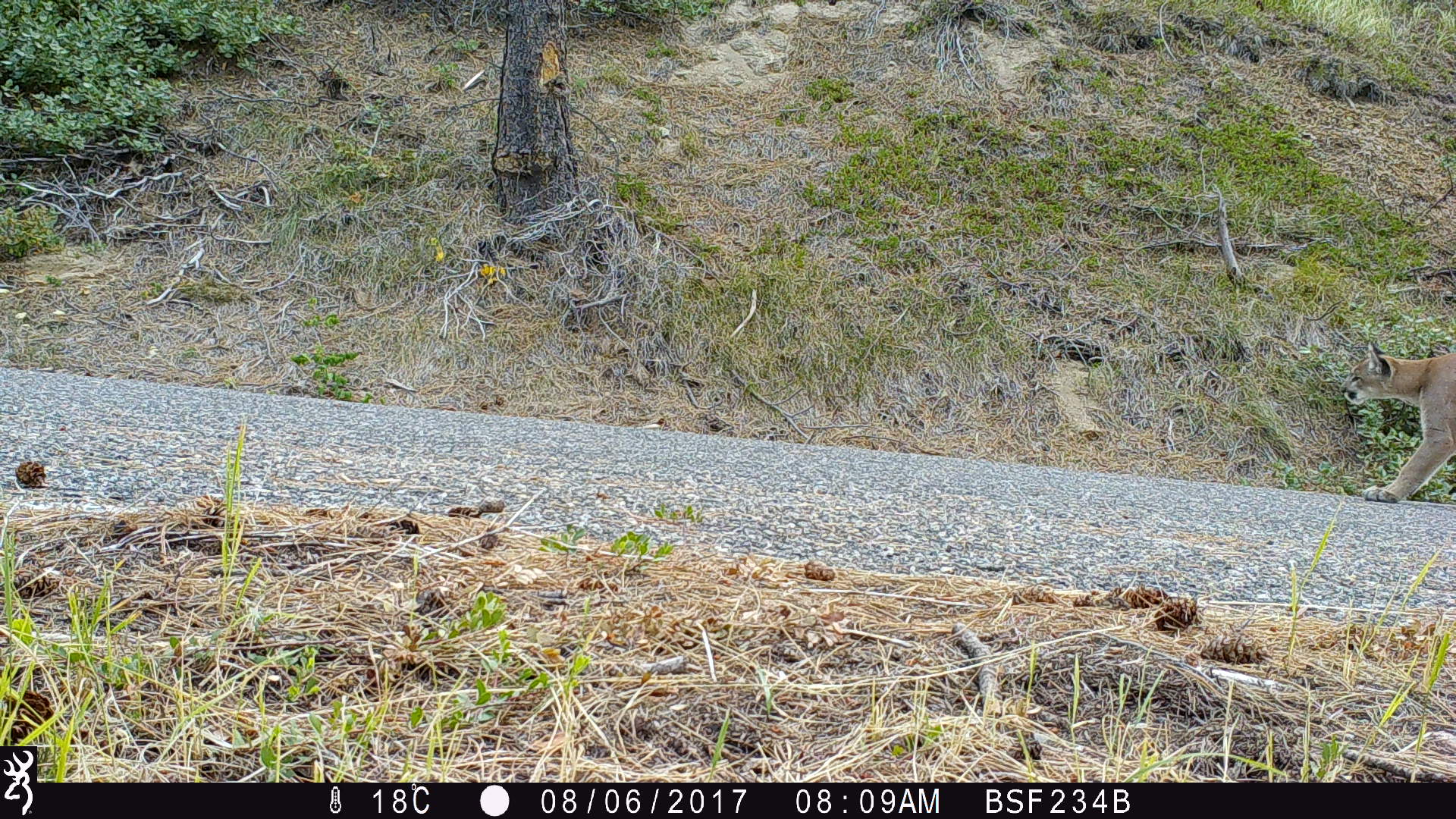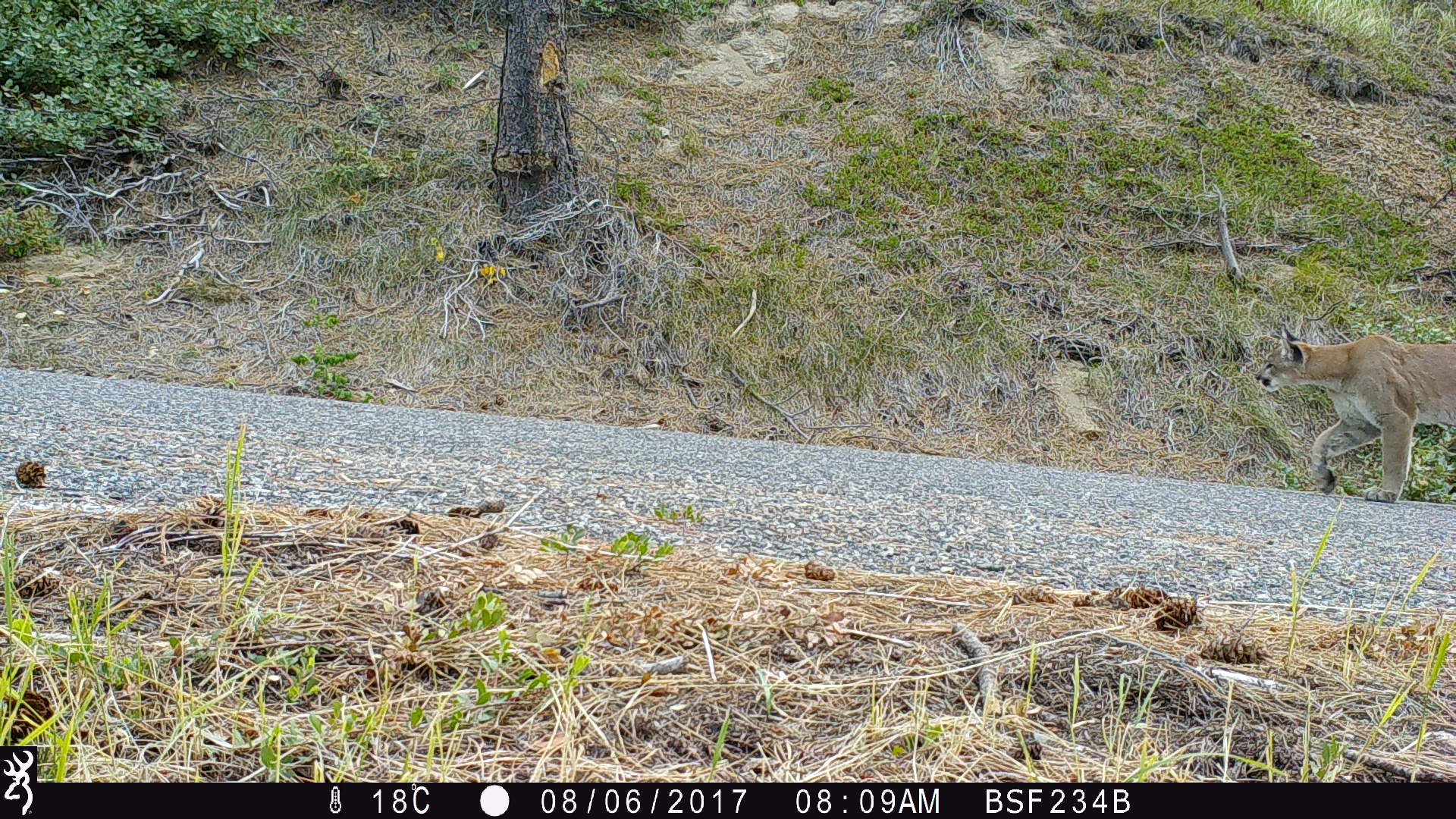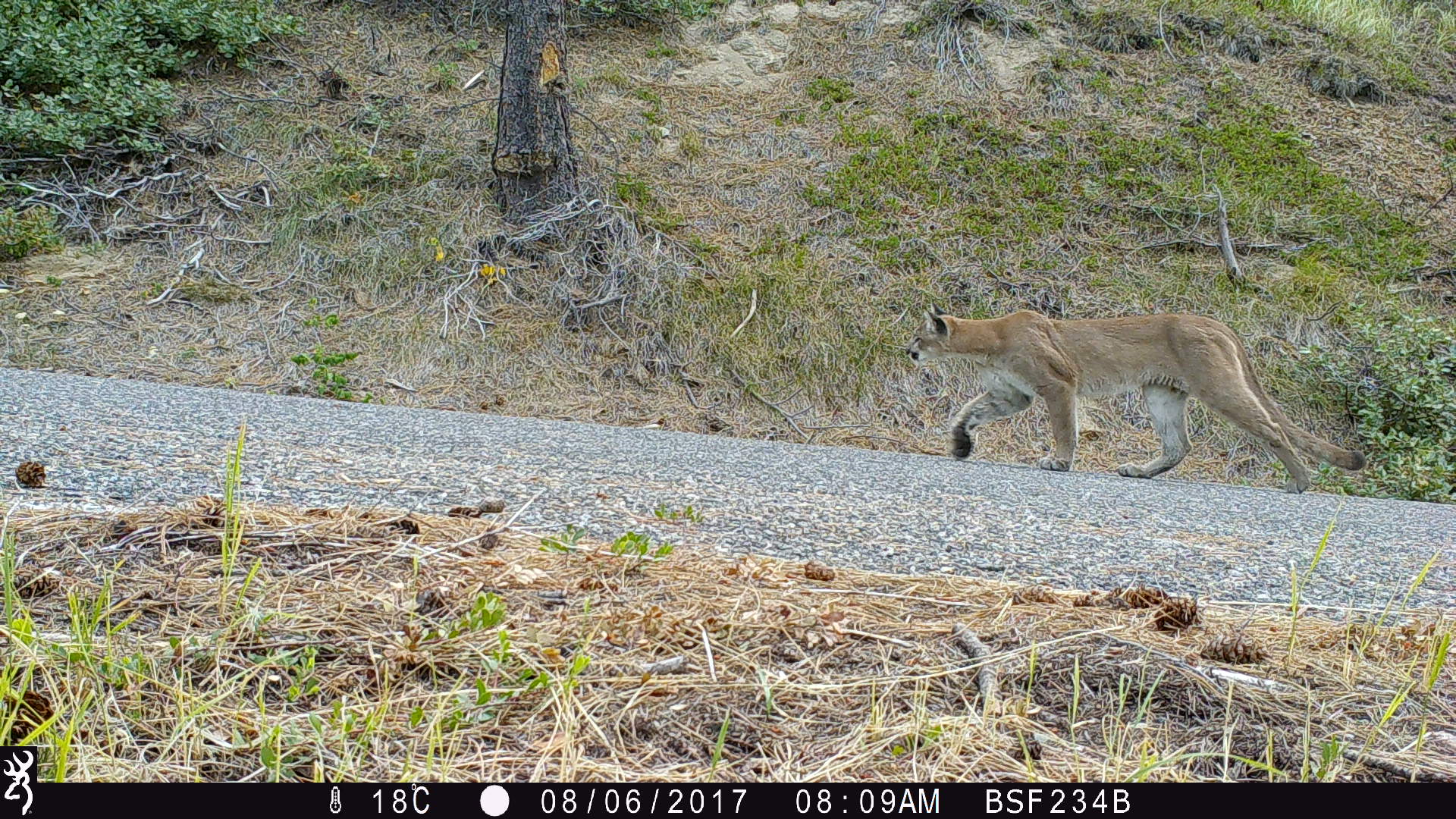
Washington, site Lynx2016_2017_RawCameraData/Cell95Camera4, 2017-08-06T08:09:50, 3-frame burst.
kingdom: Animalia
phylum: Chordata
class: Mammalia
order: Carnivora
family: Felidae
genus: Puma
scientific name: Puma concolor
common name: mountain lion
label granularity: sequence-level